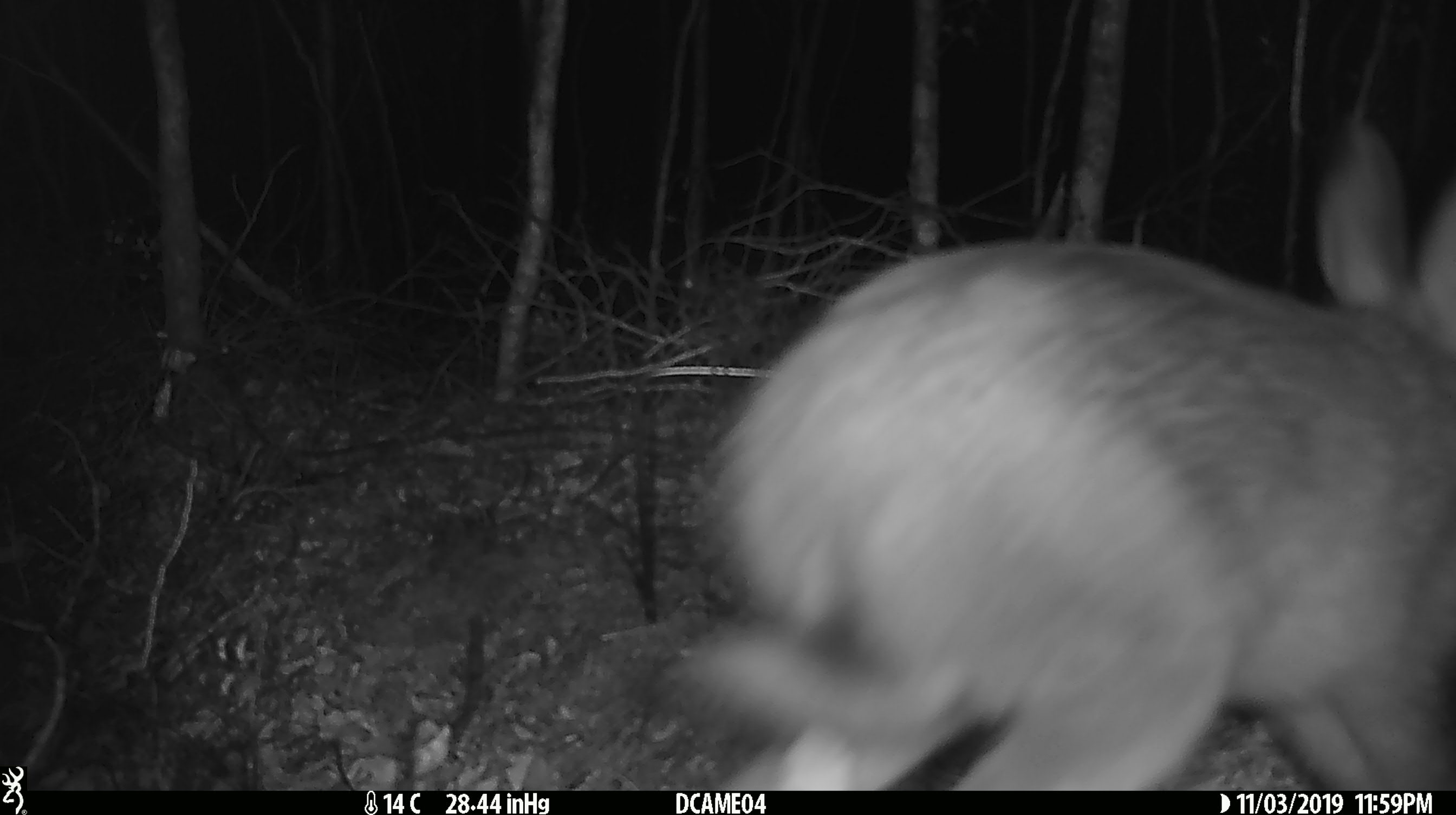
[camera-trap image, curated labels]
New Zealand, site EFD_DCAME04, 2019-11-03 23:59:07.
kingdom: Animalia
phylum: Chordata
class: Mammalia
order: Lagomorpha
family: Leporidae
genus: Oryctolagus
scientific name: Oryctolagus cuniculus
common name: european rabbit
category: rabbit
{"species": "rabbit (european rabbit) (Oryctolagus cuniculus)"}